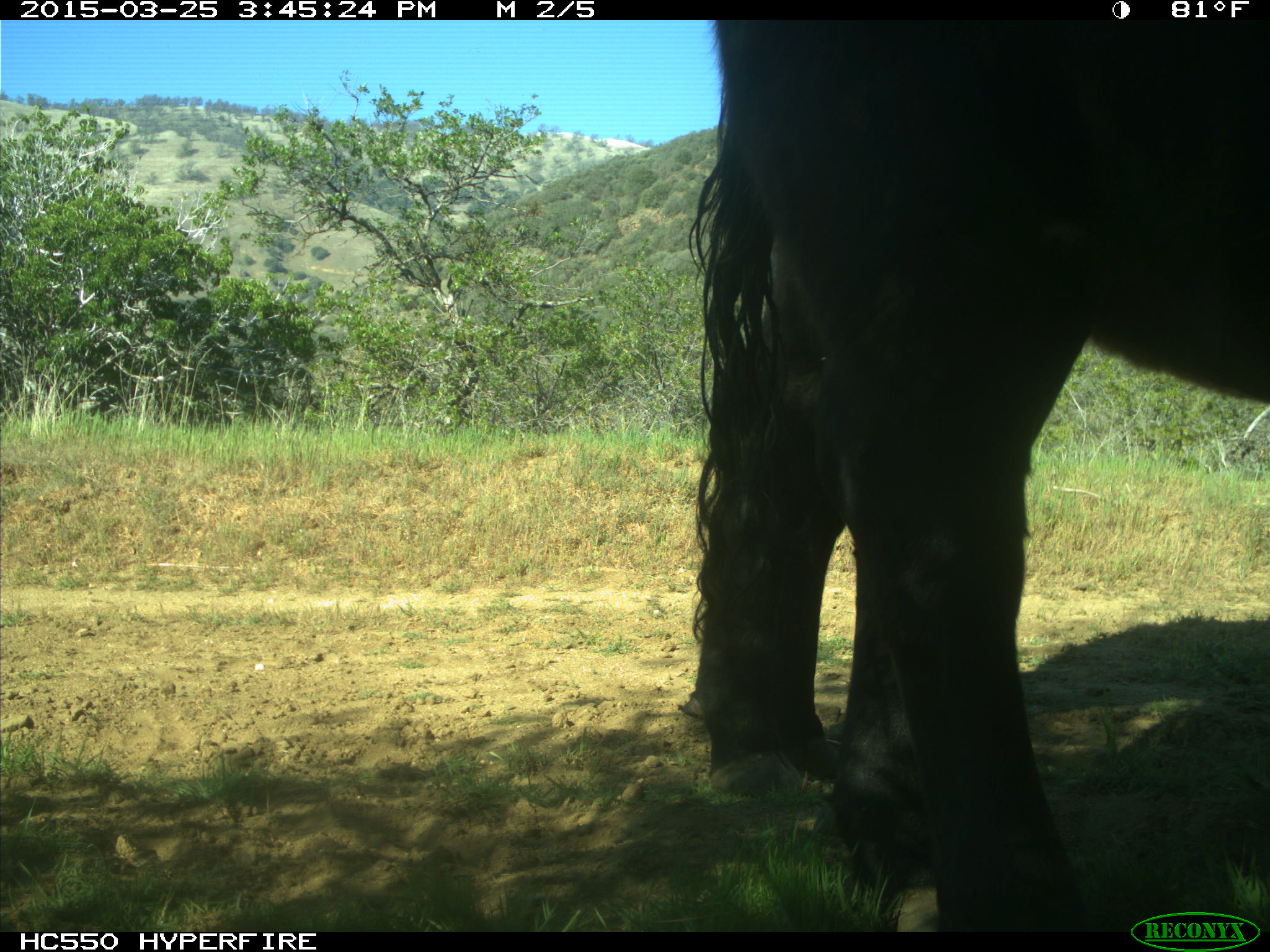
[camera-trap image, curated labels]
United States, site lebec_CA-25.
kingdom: Animalia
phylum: Chordata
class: Mammalia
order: Artiodactyla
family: Bovidae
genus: Bos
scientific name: Bos taurus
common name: domestic cow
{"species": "Bos taurus (domestic cow)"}